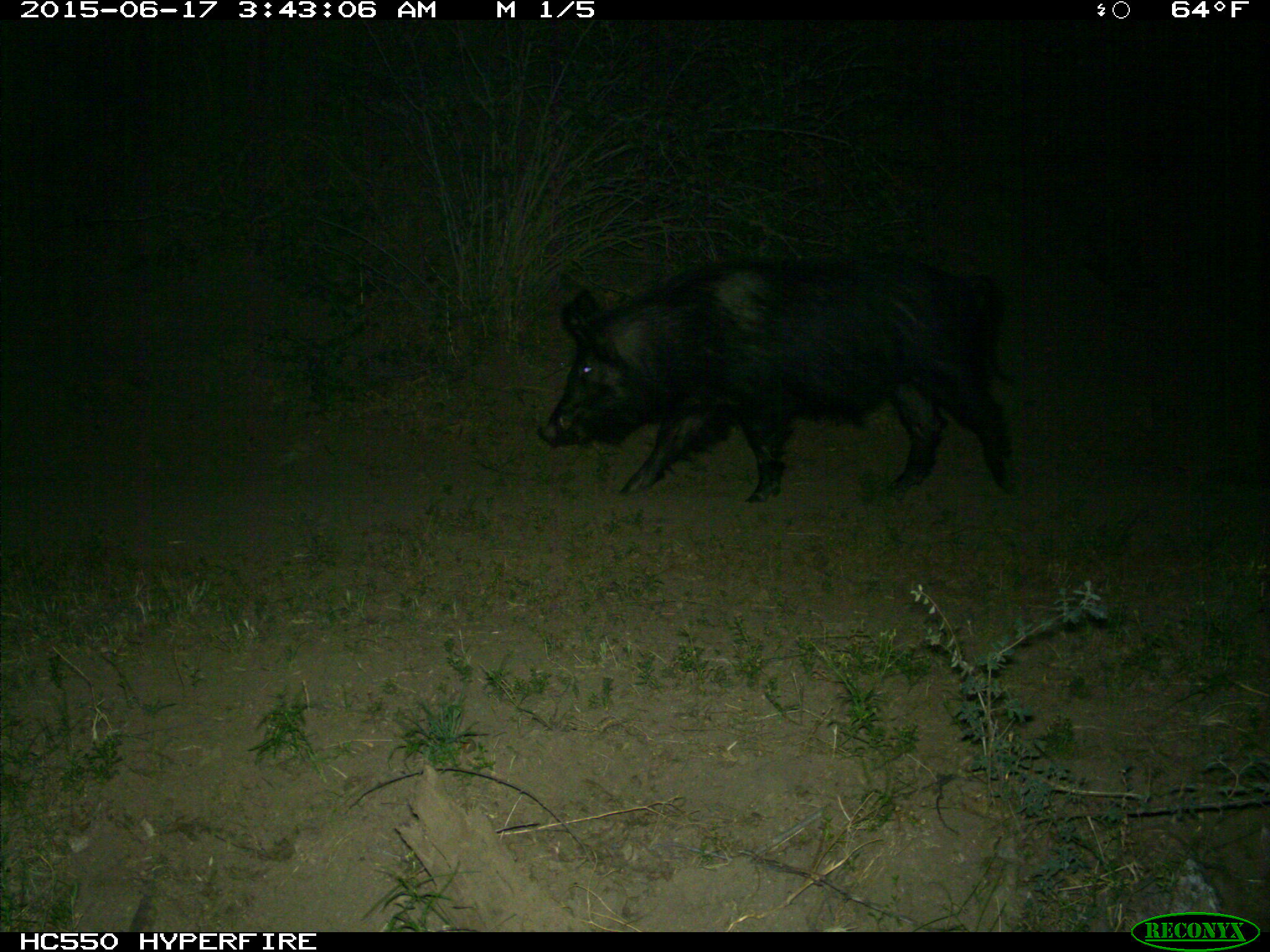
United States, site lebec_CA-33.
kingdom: Animalia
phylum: Chordata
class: Mammalia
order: Artiodactyla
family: Suidae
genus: Sus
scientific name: Sus scrofa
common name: wild boar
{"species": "Sus scrofa (wild boar)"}